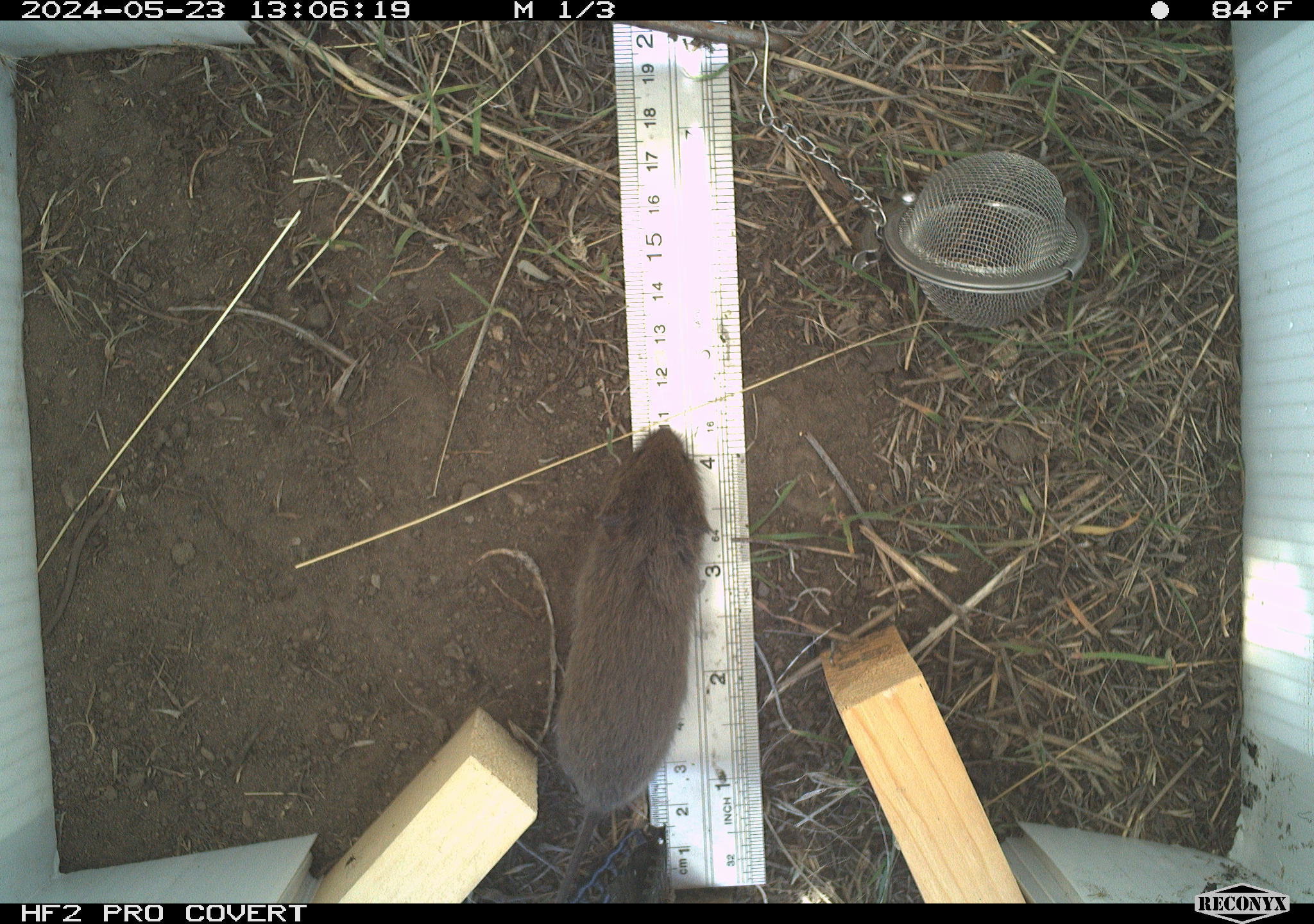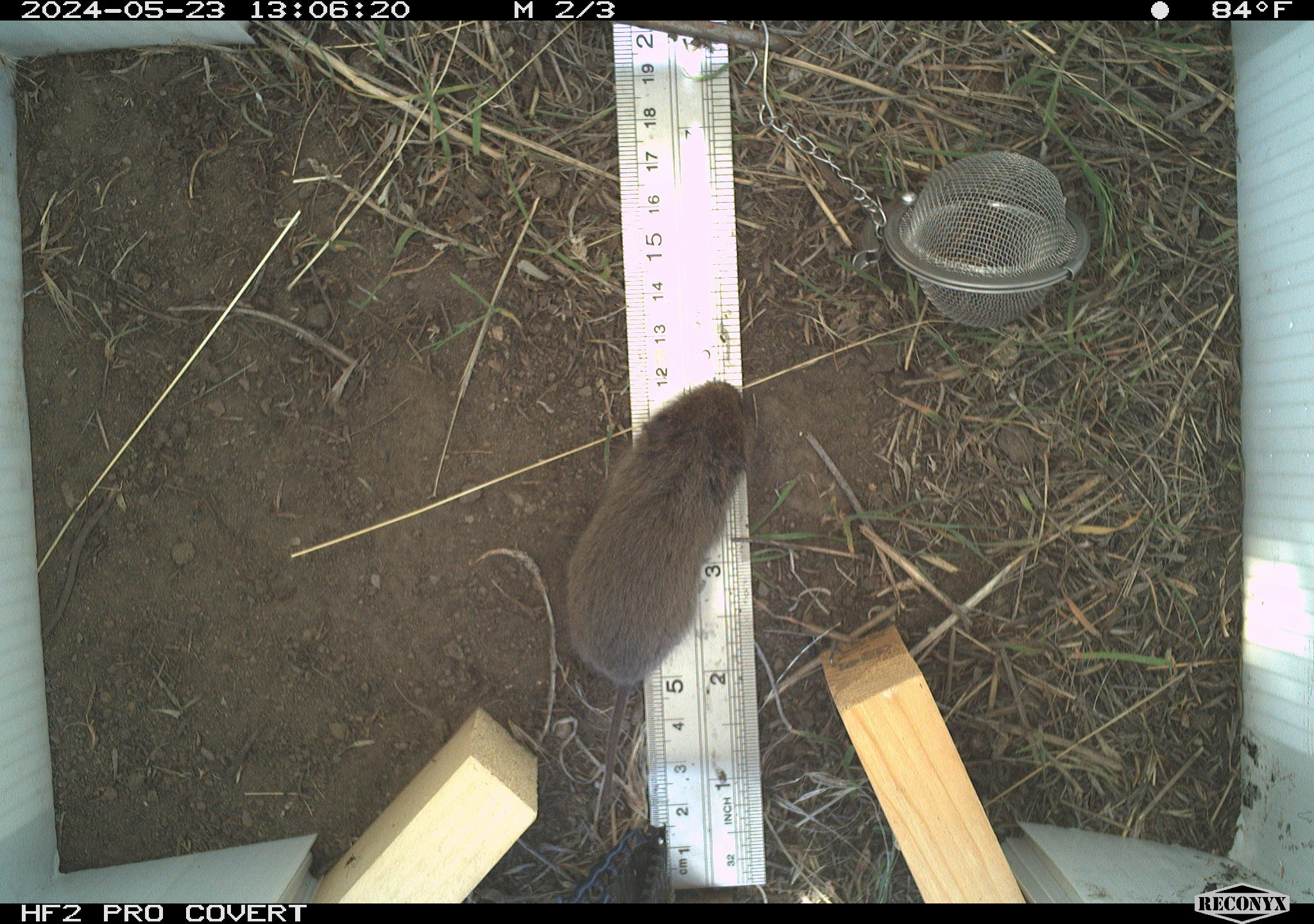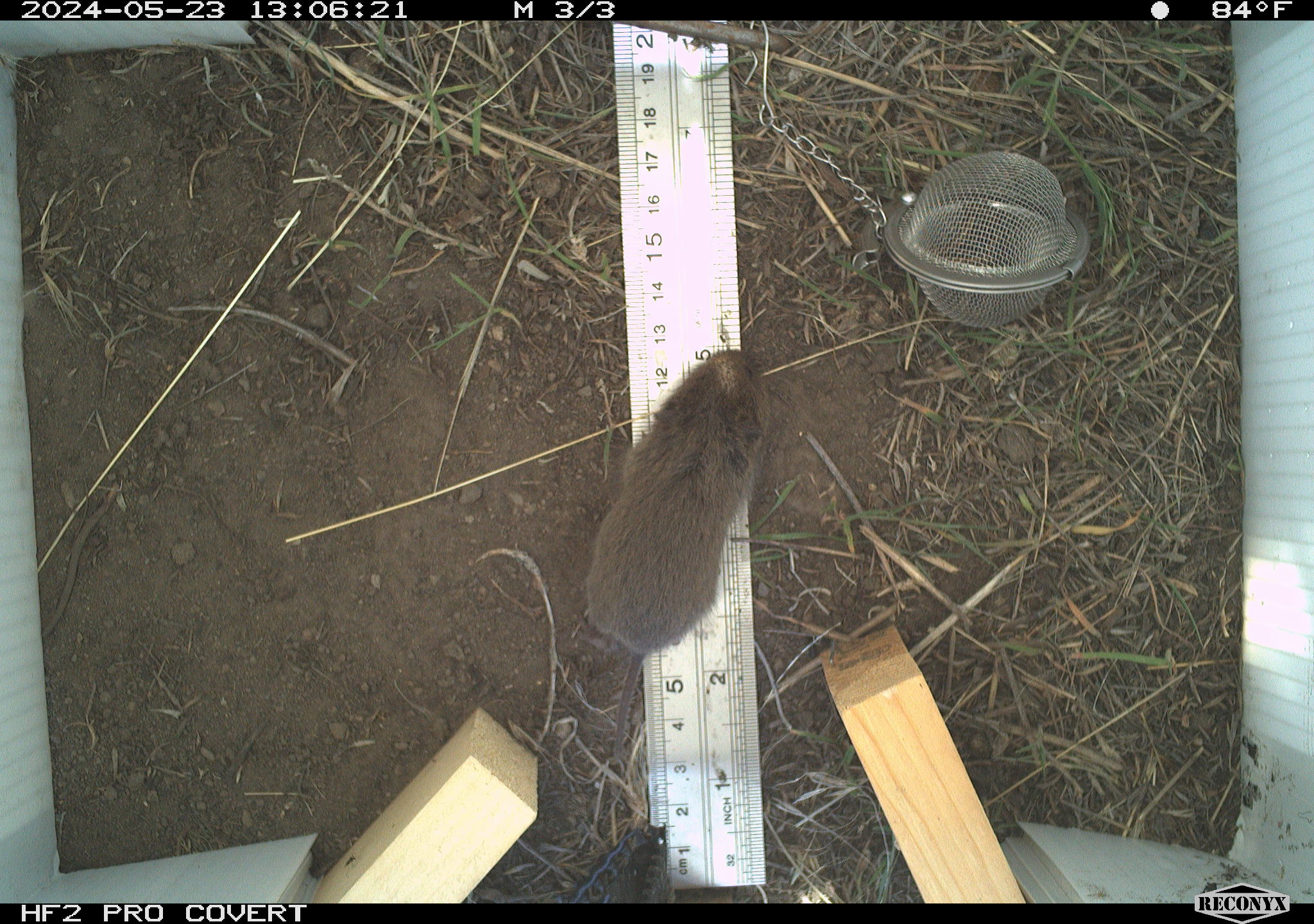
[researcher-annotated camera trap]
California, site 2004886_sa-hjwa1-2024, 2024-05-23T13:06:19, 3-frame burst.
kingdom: Animalia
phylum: Chordata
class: Mammalia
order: Rodentia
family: Cricetidae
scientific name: Cricetidae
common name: hamsters, voles, lemmings, and allies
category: cricetidae family